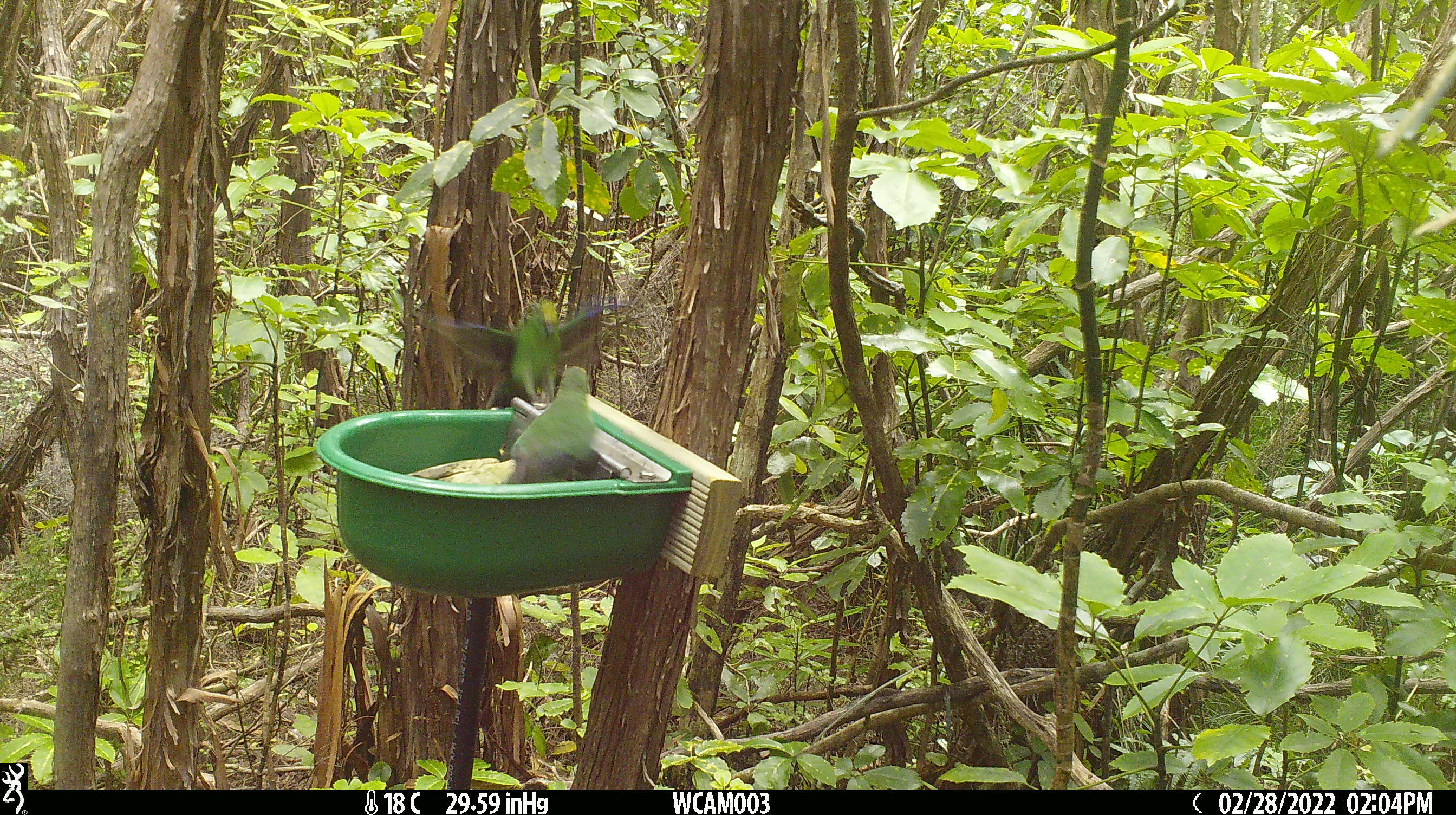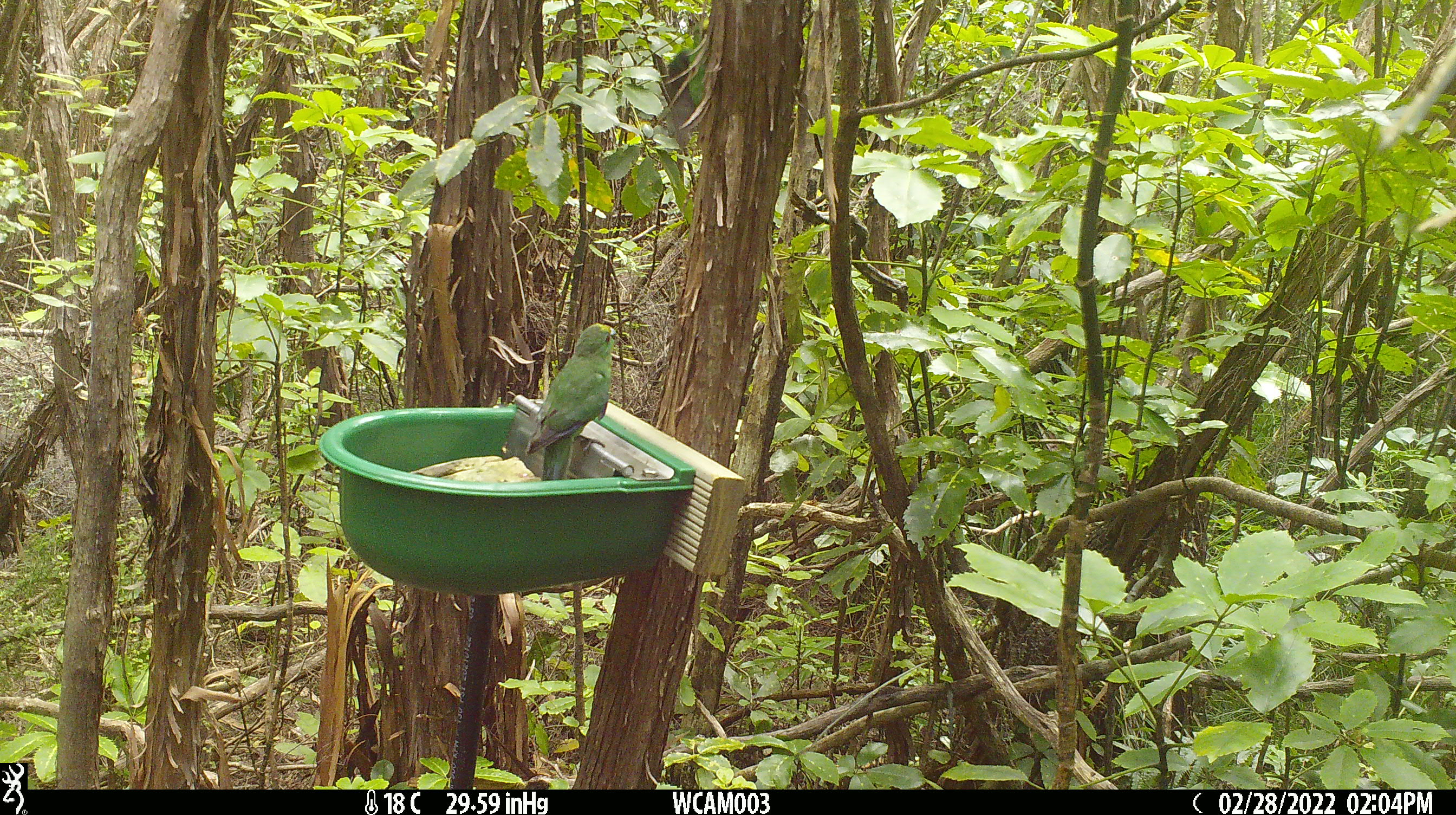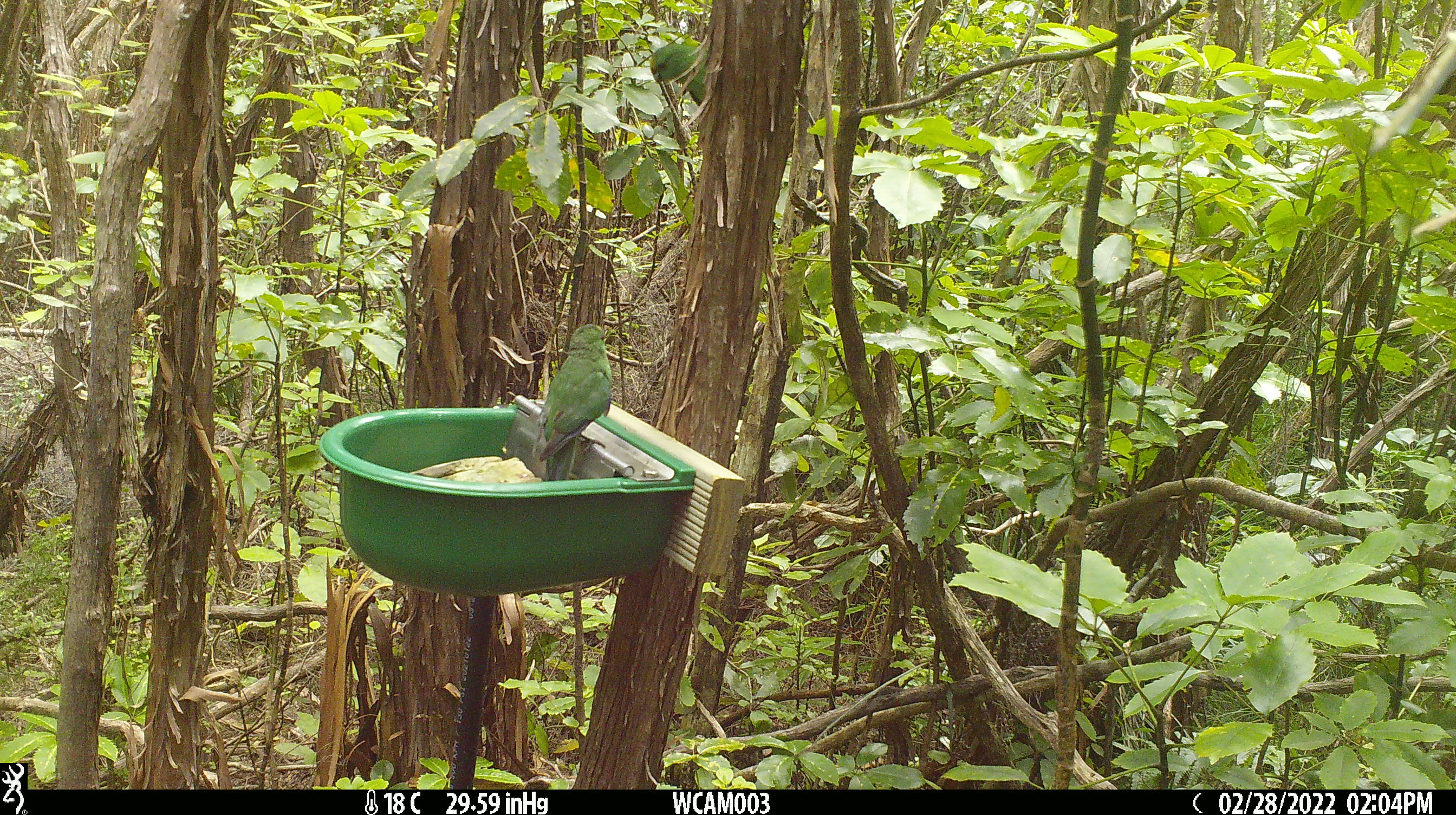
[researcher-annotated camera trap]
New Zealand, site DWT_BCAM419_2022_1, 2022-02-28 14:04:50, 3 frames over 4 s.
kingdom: Animalia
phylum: Chordata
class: Aves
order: Psittaciformes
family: Psittaculidae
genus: Cyanoramphus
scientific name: Cyanoramphus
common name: parakeet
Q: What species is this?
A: Parakeet (Cyanoramphus).